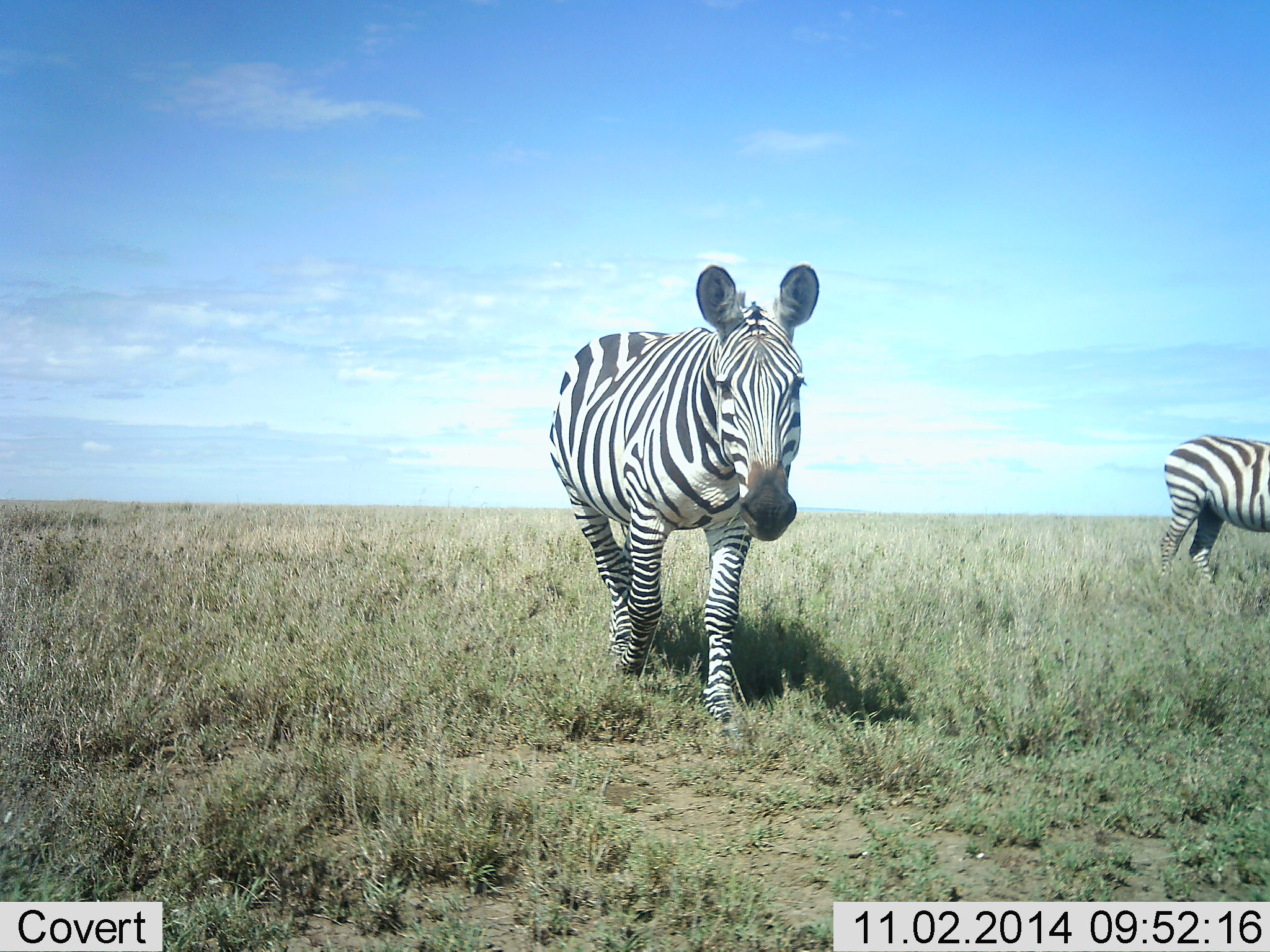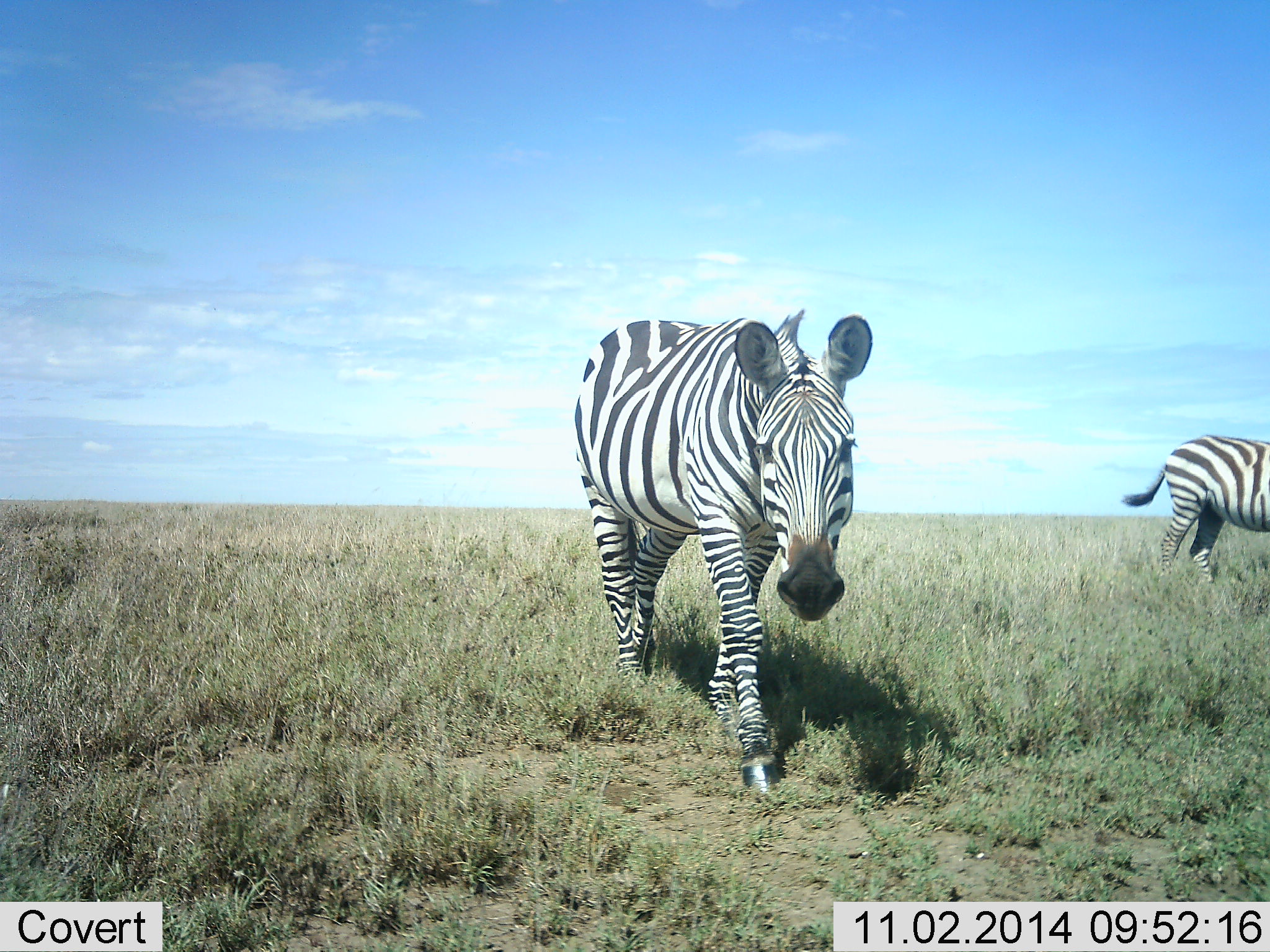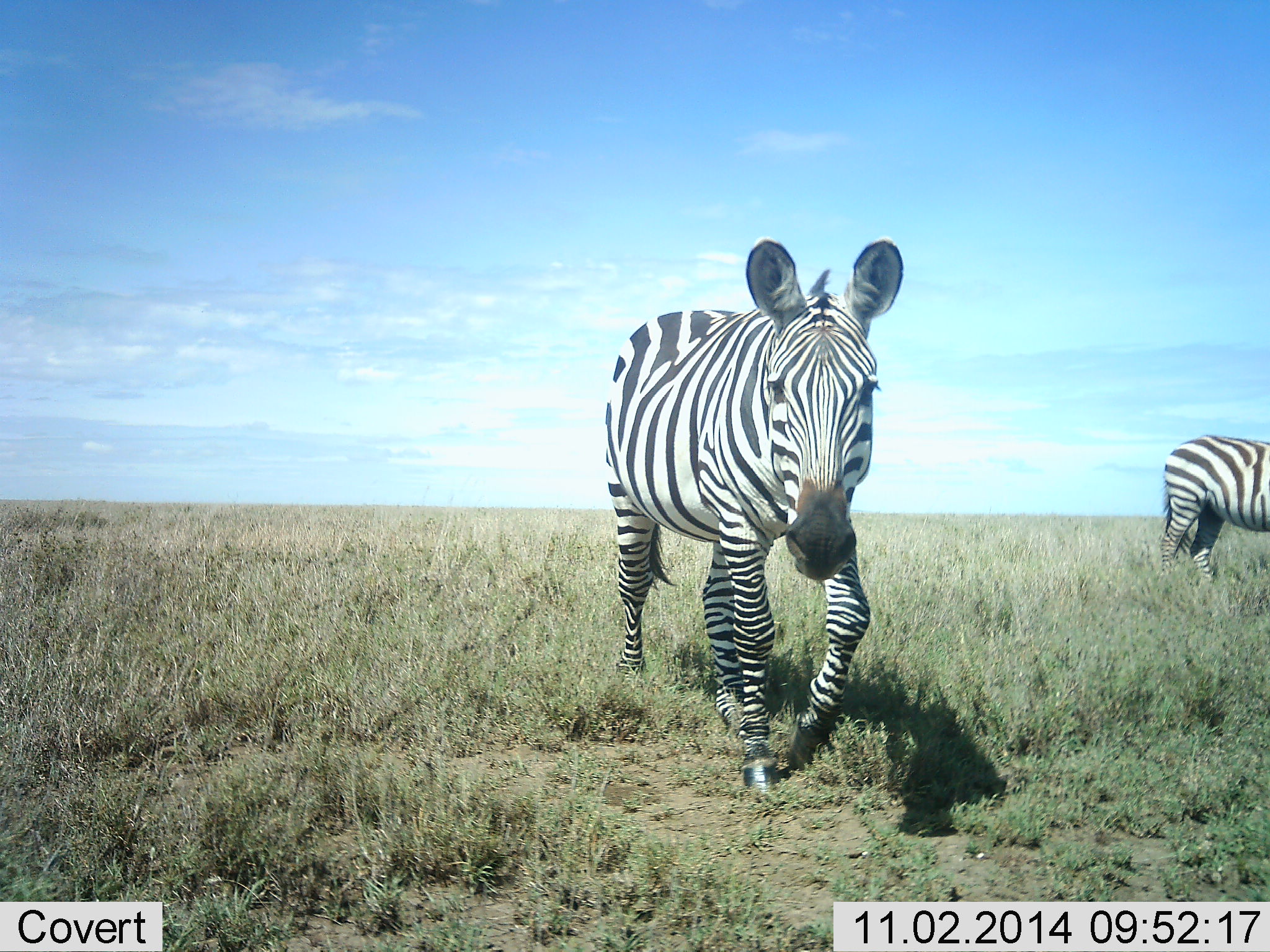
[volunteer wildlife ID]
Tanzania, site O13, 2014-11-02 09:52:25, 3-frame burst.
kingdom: Animalia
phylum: Chordata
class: Mammalia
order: Perissodactyla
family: Equidae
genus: Equus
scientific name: Equus quagga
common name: plains zebra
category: zebra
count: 2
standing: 70%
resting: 0%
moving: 80%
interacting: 0%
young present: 0%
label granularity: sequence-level